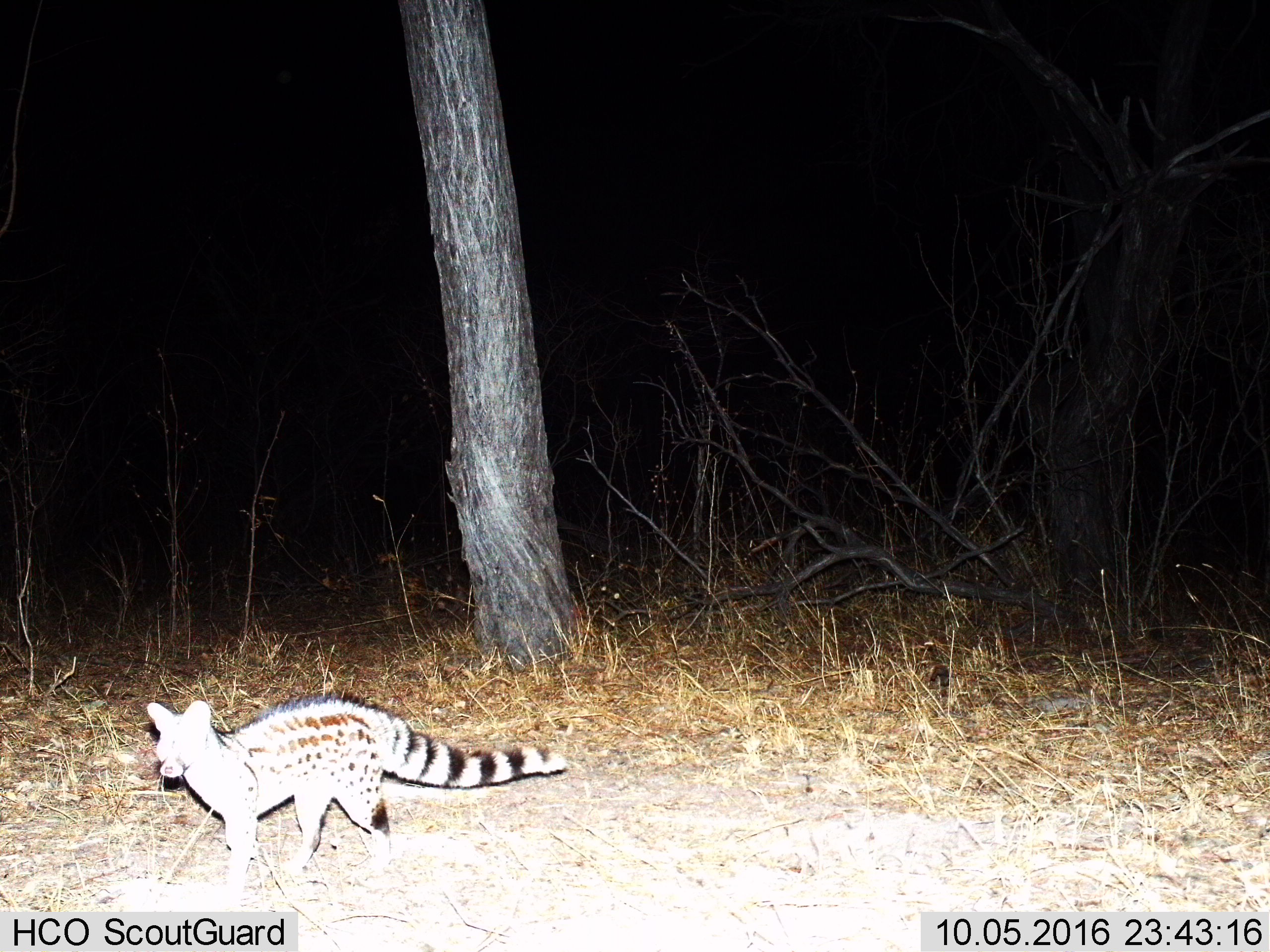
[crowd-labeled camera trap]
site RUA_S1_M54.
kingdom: Animalia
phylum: Chordata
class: Mammalia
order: Carnivora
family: Viverridae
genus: Genetta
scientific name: Genetta genetta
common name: small-spotted genet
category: genetcommonsmallspotted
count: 1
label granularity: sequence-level